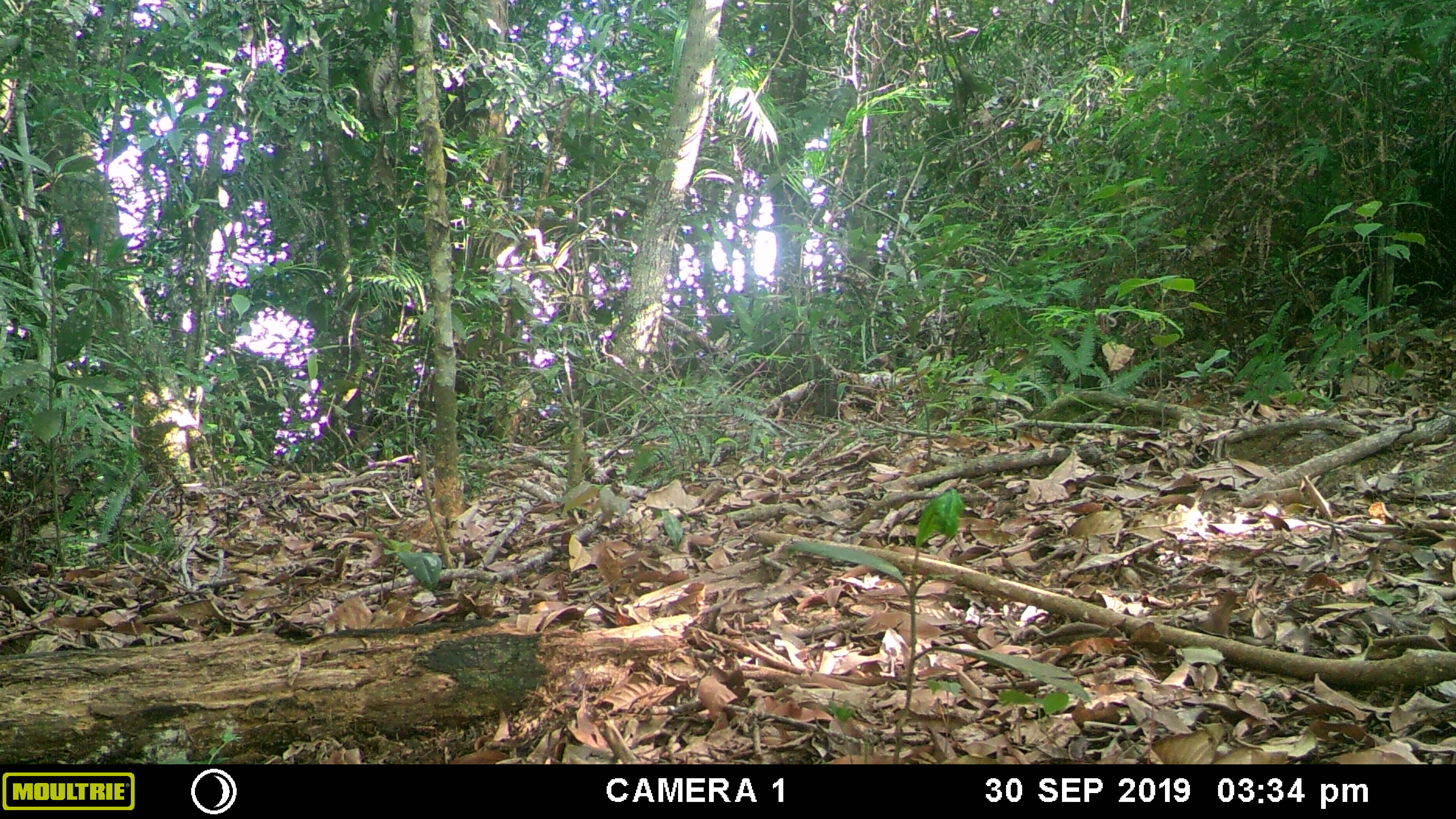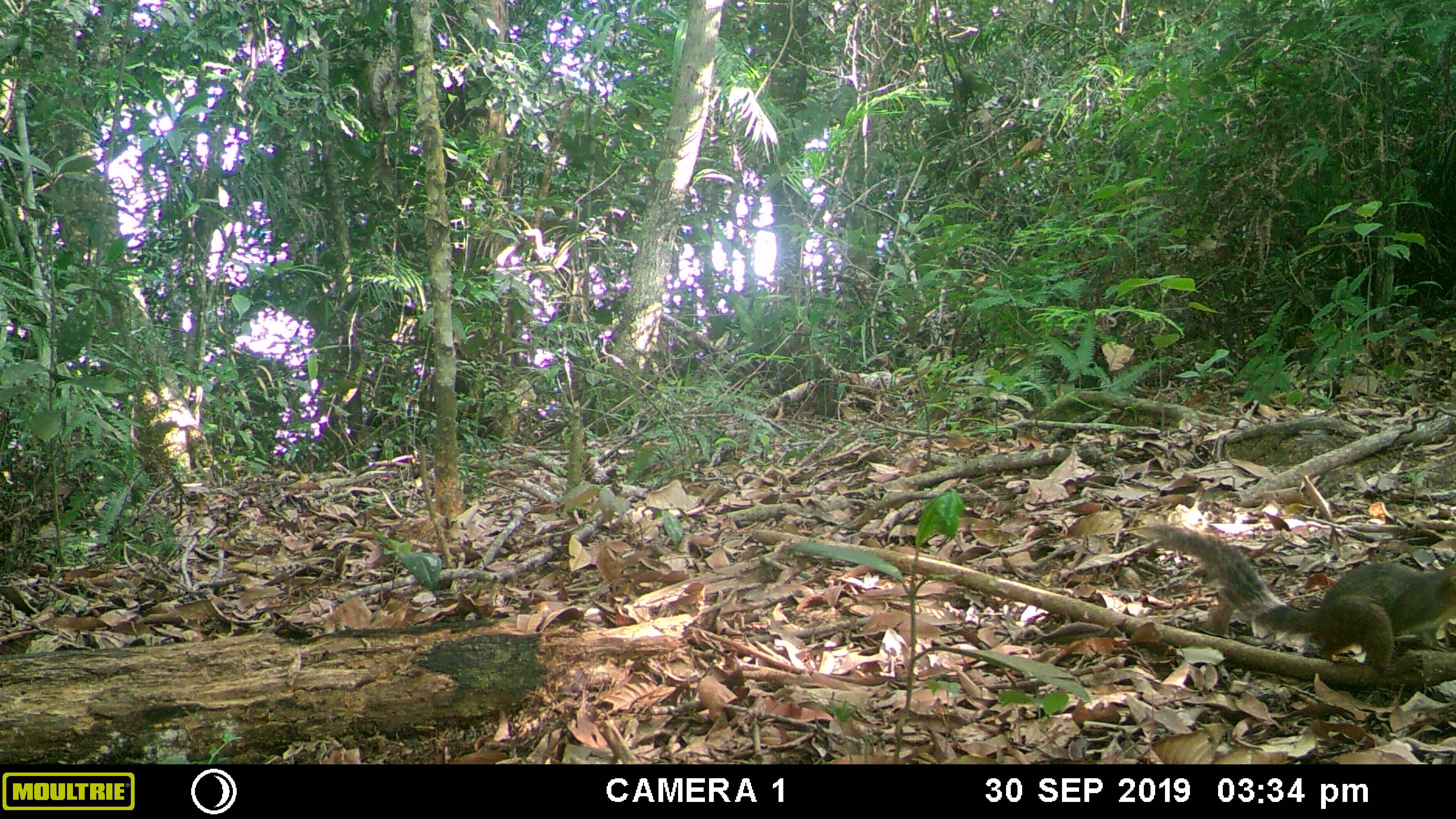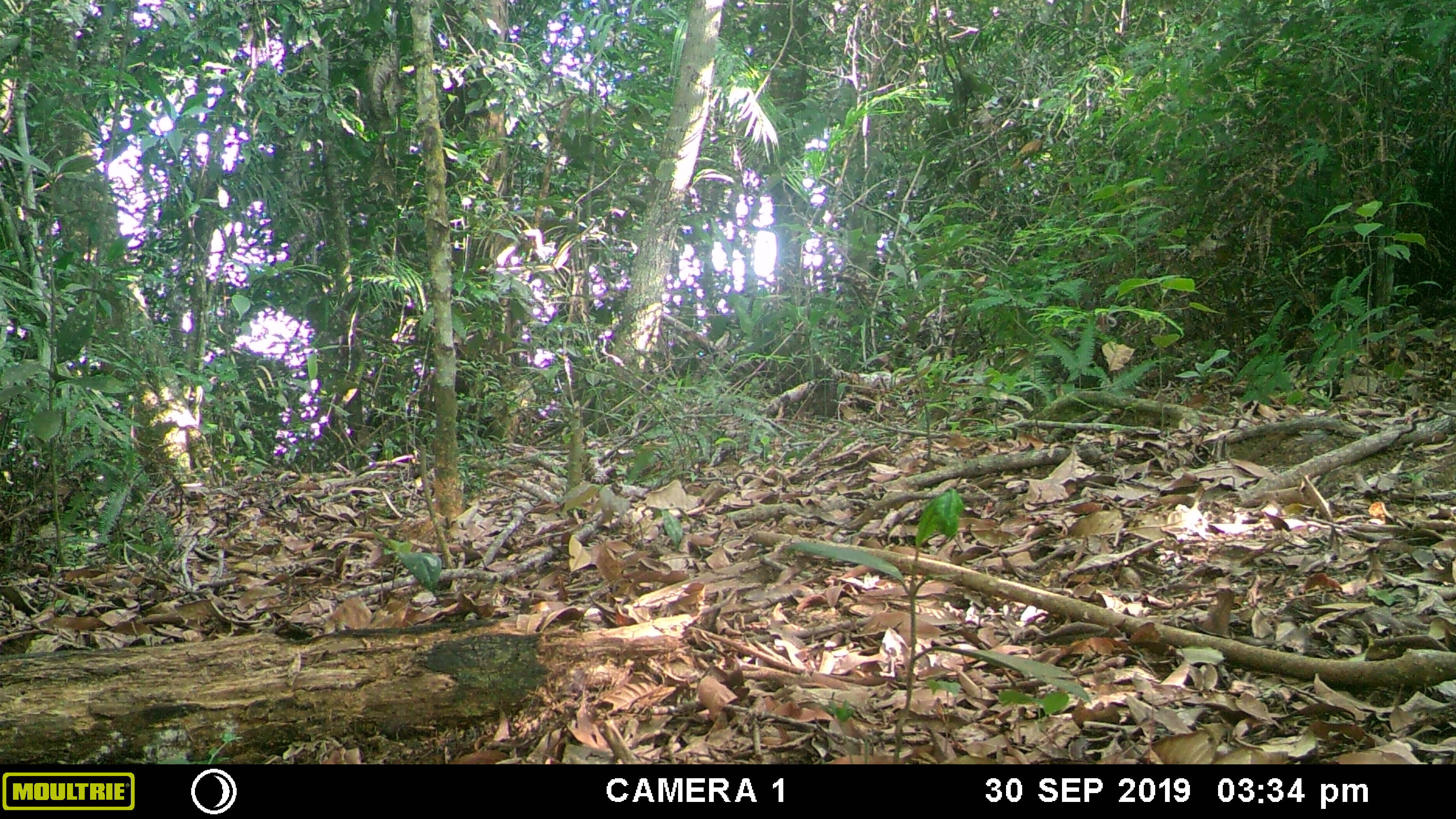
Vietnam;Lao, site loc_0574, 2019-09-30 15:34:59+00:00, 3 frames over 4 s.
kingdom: Animalia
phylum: Chordata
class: Mammalia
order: Rodentia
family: Sciuridae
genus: Dremomys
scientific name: Dremomys rufigenis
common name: red-cheeked squirrel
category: red cheeked squirrel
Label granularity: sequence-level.